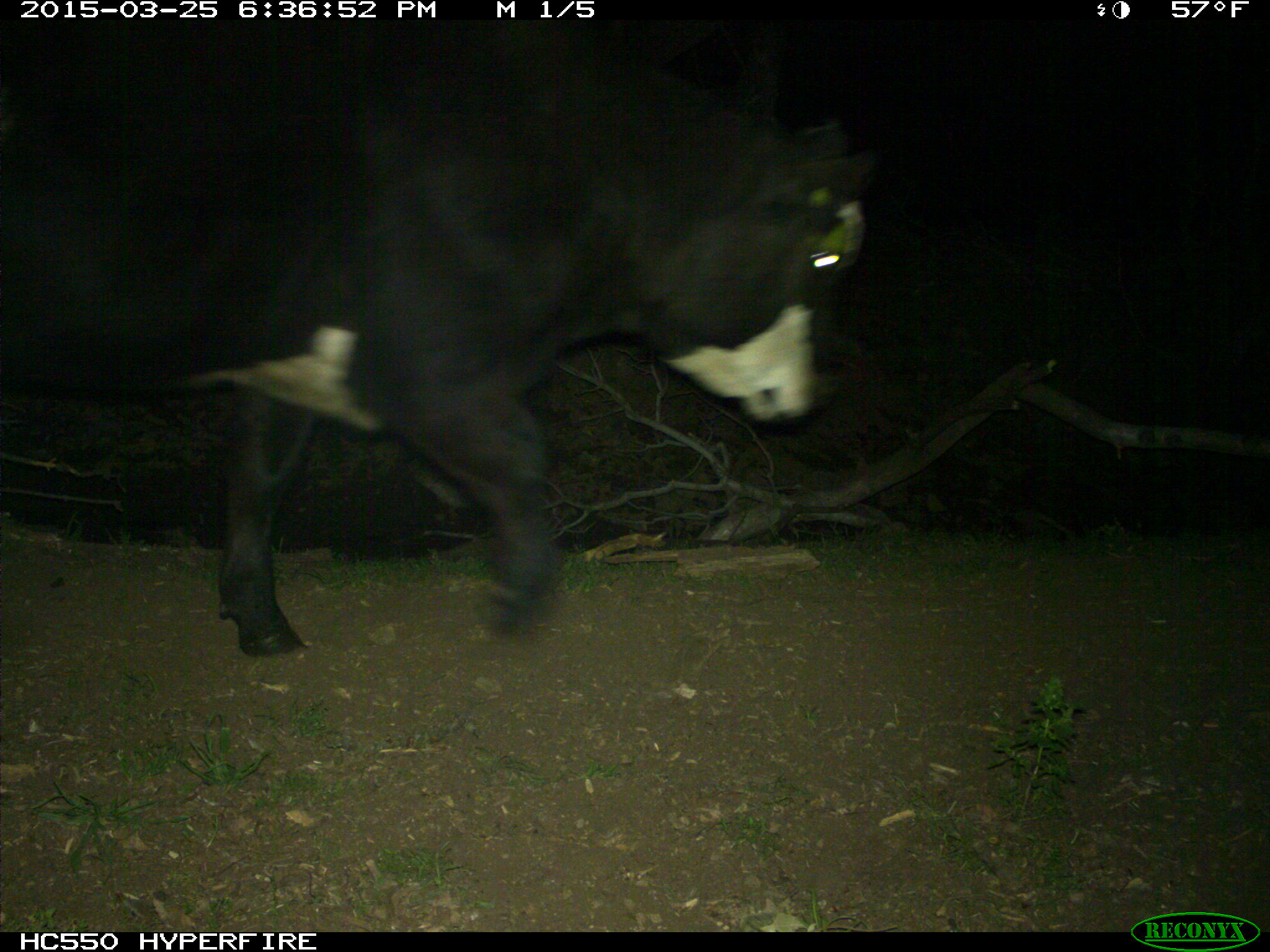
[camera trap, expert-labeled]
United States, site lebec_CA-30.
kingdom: Animalia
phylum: Chordata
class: Mammalia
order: Artiodactyla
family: Bovidae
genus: Bos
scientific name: Bos taurus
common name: domestic cow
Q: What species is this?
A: Bos taurus (domestic cow).